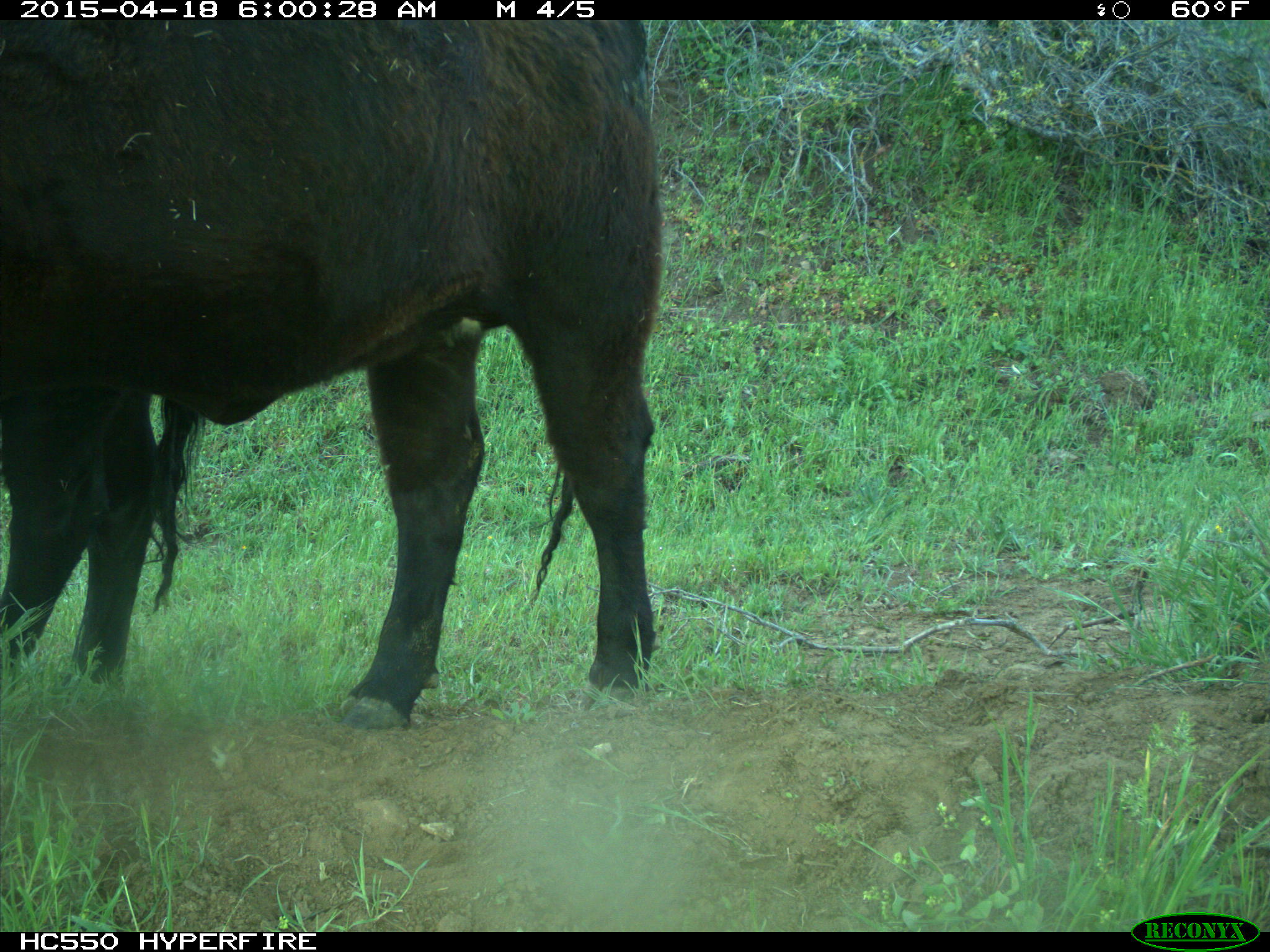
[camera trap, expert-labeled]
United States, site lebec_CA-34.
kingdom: Animalia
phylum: Chordata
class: Mammalia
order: Artiodactyla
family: Bovidae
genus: Bos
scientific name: Bos taurus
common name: domestic cow